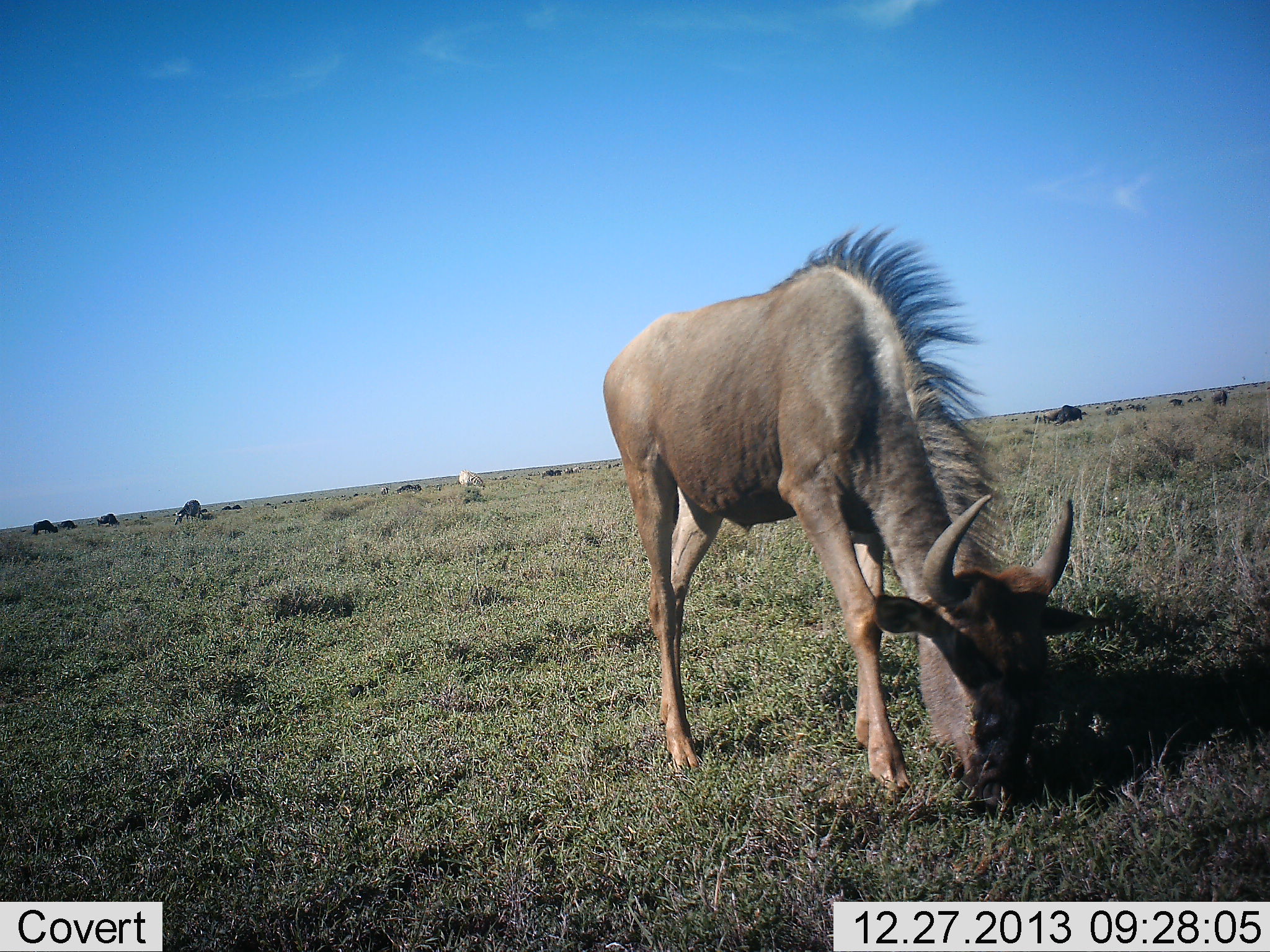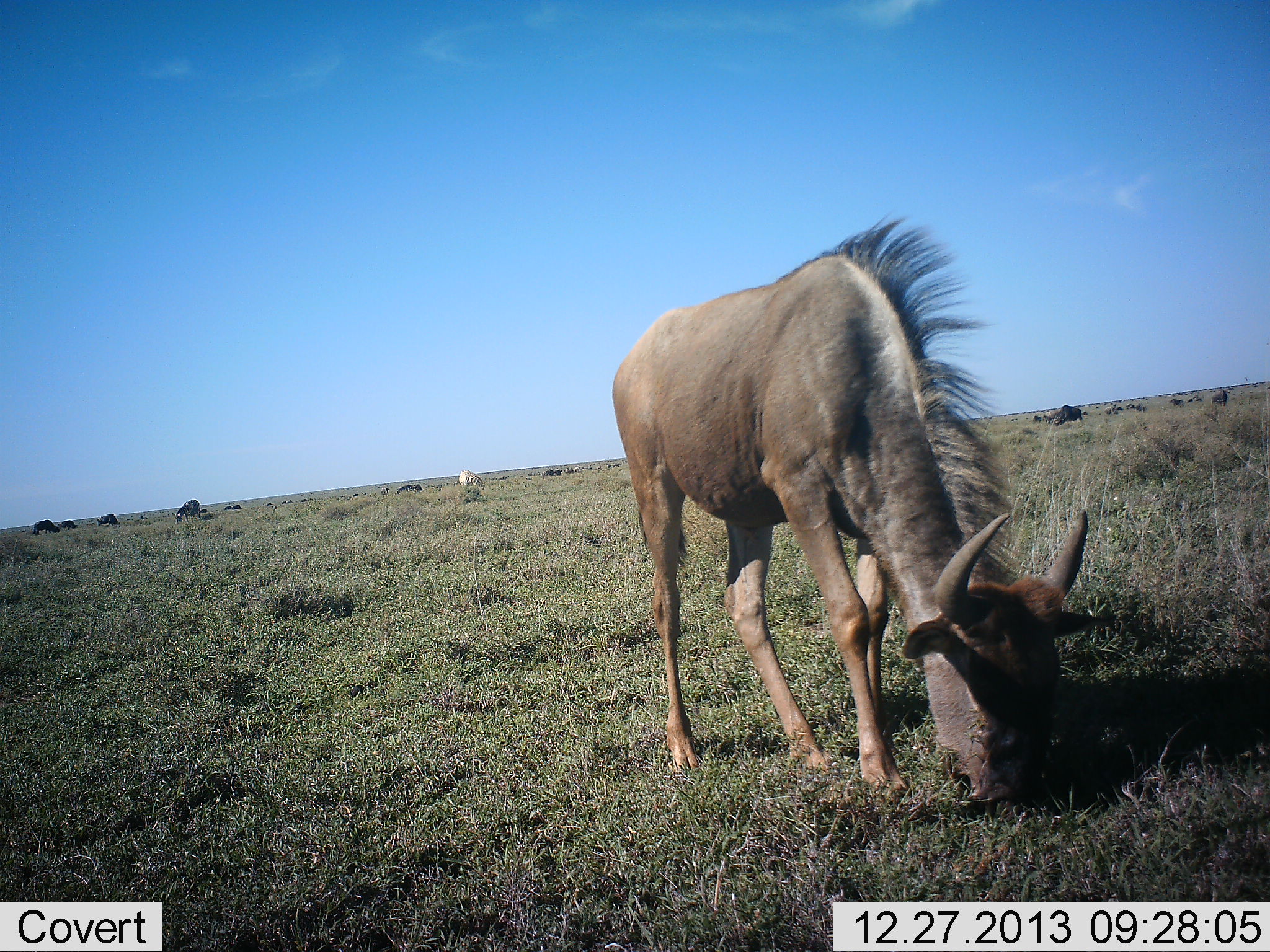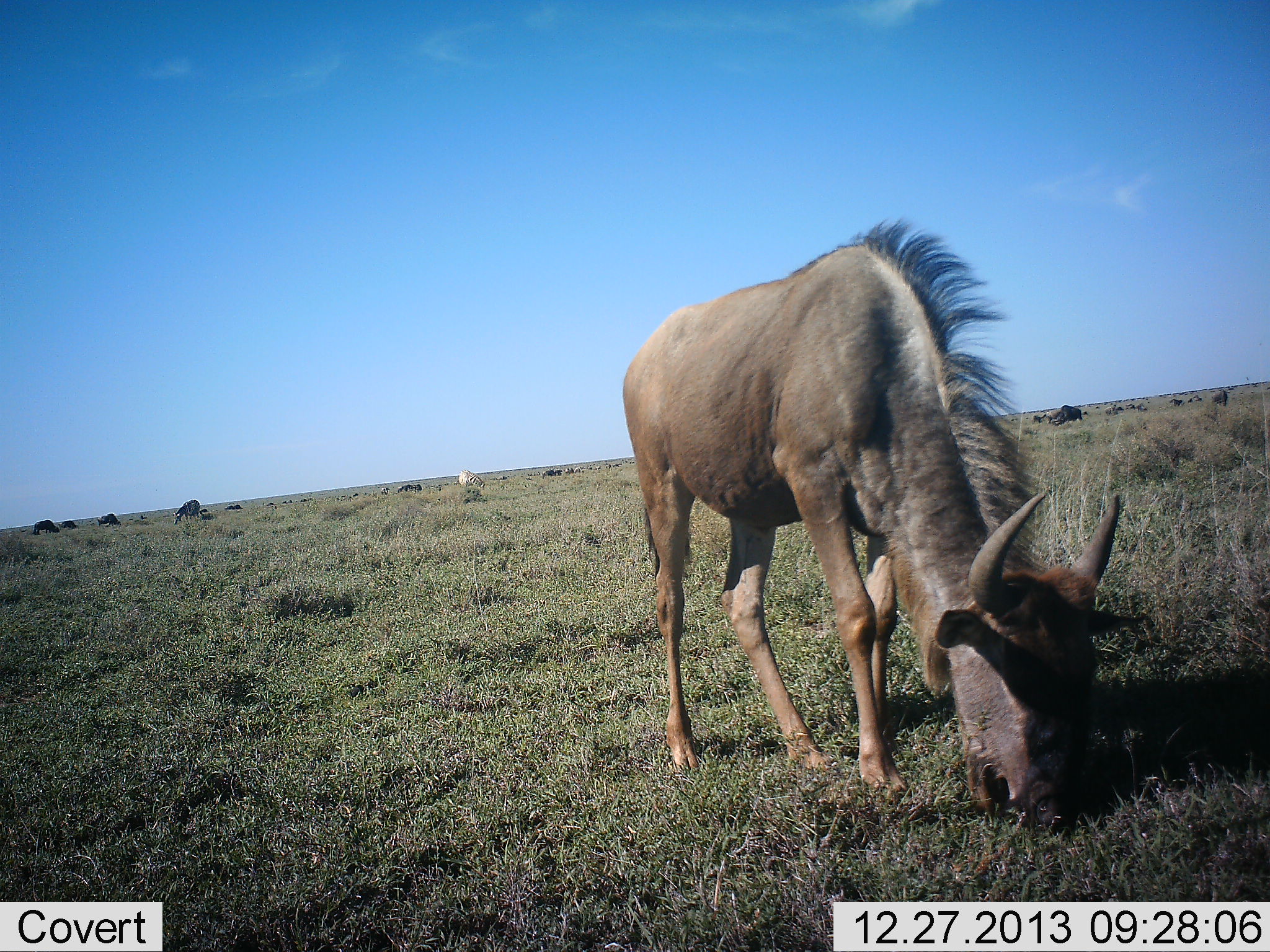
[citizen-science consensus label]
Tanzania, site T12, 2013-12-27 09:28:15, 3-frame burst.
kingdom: Animalia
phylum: Chordata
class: Mammalia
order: Artiodactyla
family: Bovidae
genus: Connochaetes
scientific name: Connochaetes taurinus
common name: blue wildebeest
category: wildebeest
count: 1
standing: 9%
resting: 0%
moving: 18%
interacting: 0%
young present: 9%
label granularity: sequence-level